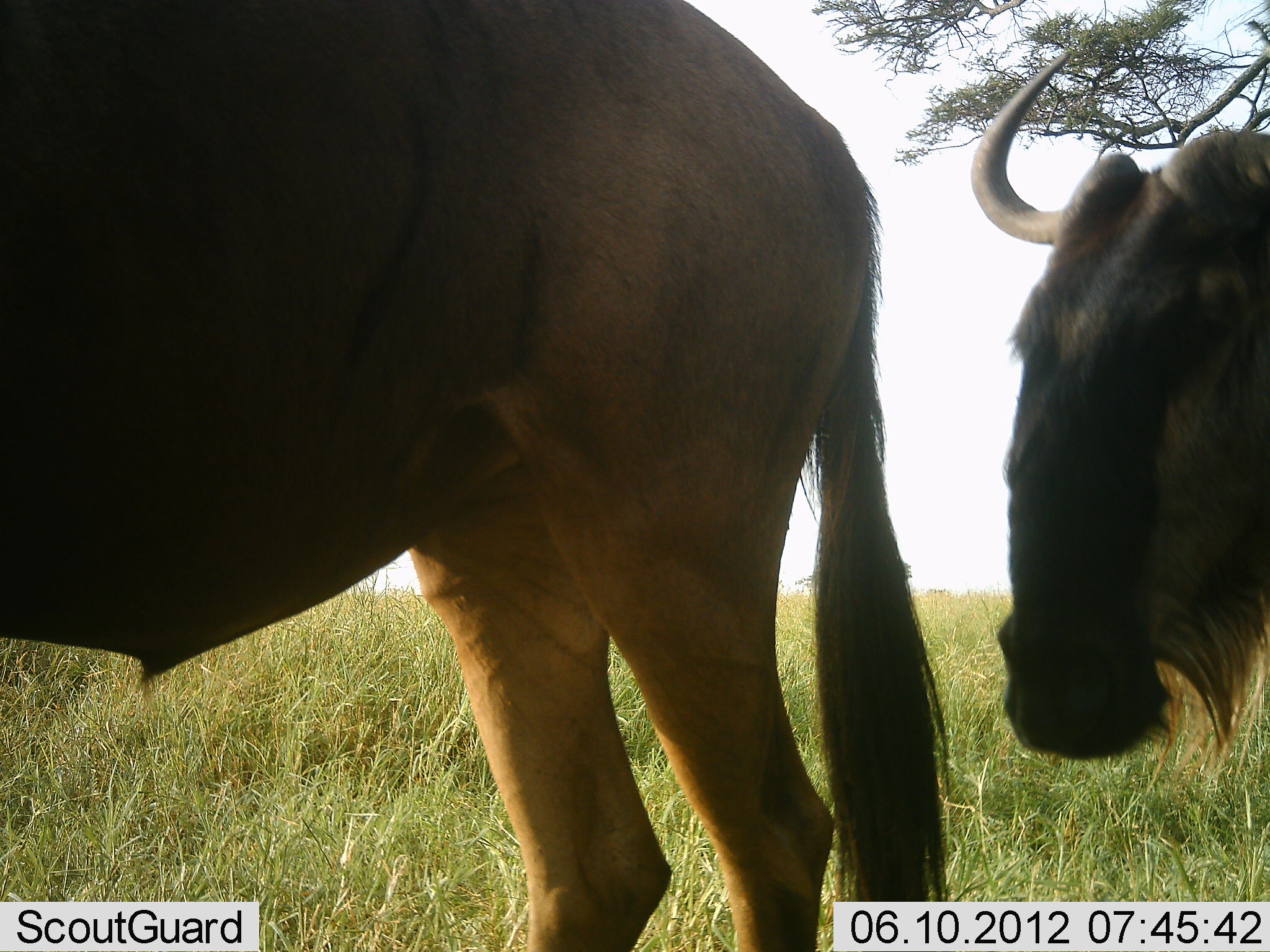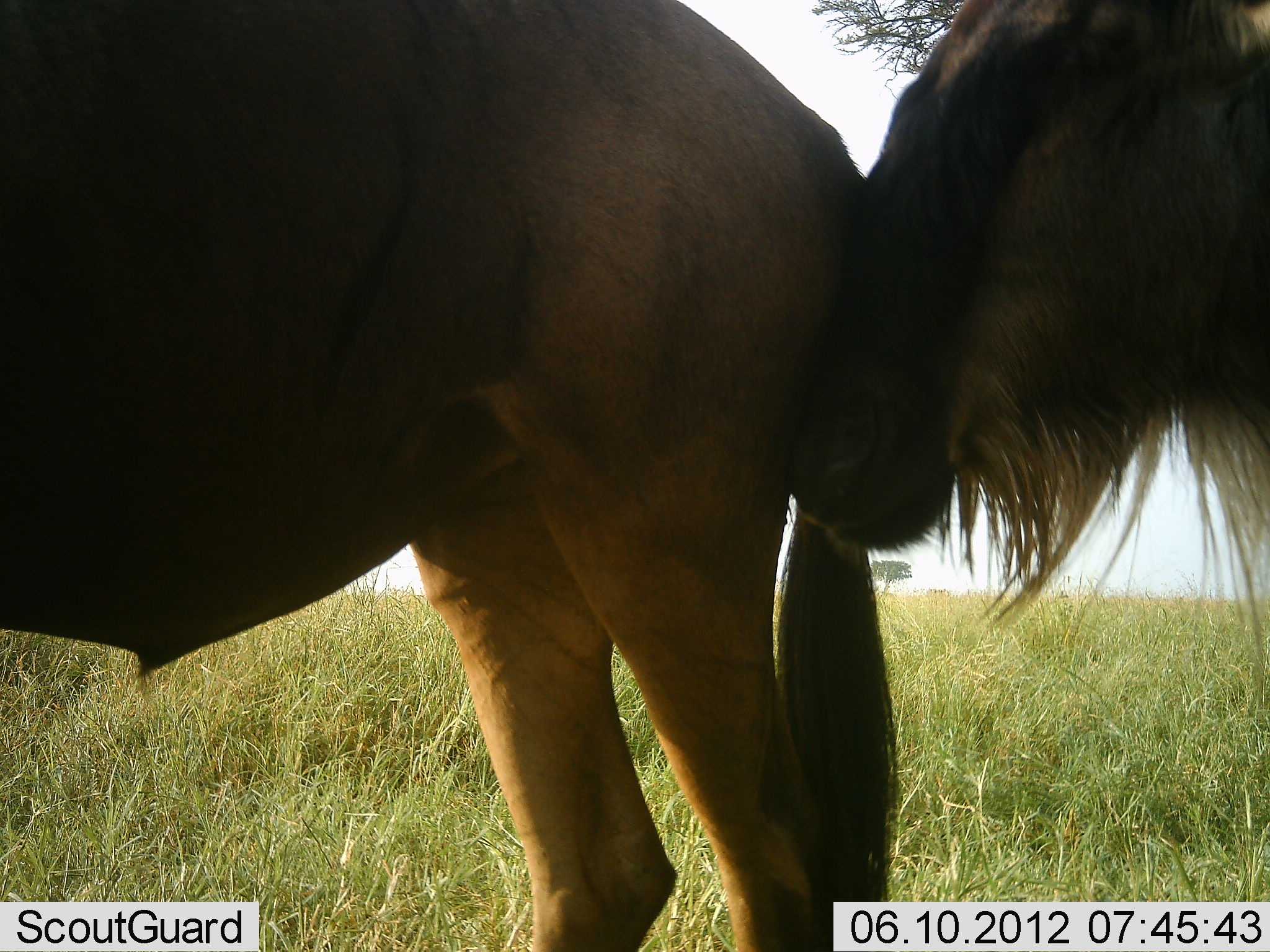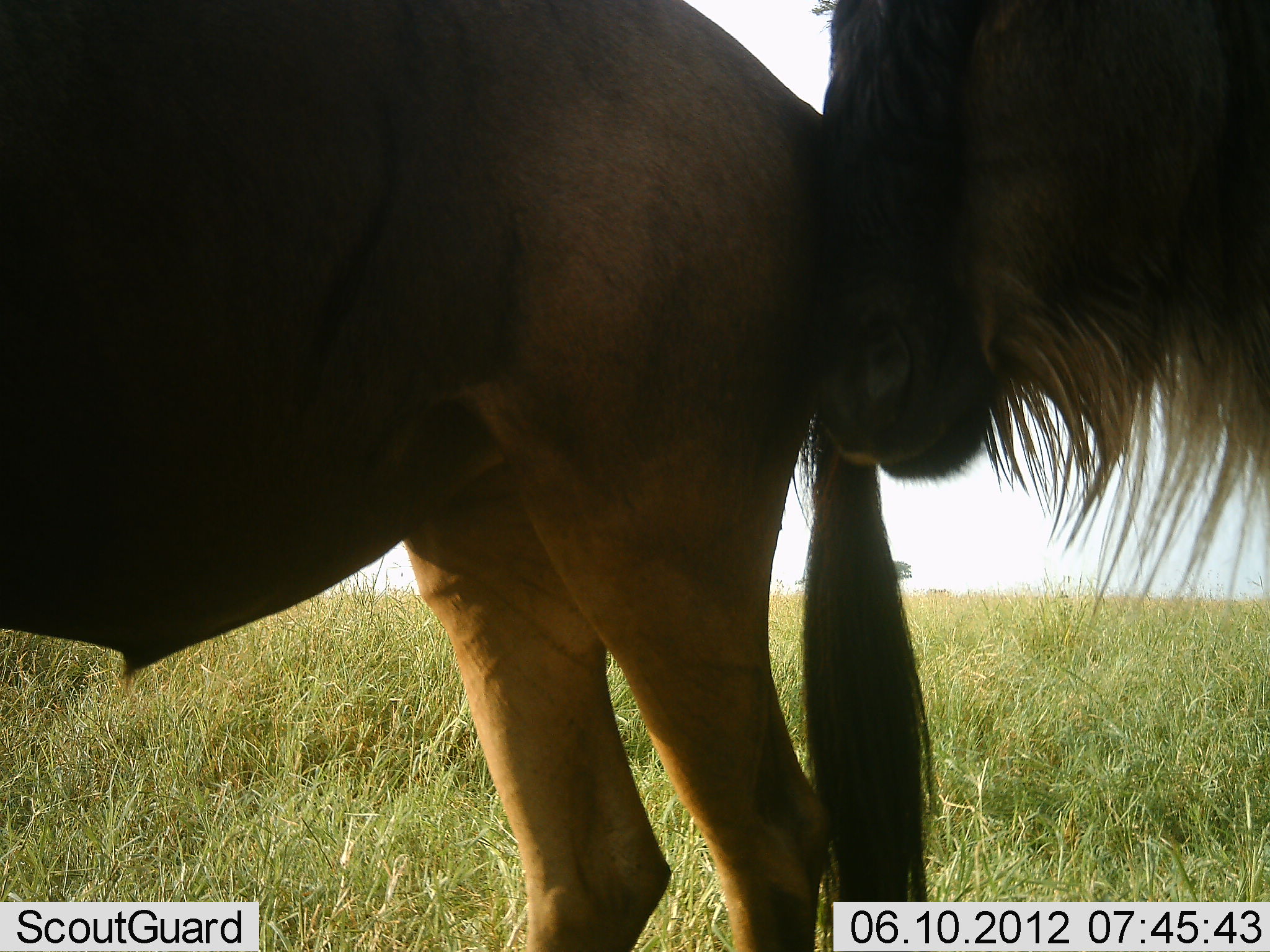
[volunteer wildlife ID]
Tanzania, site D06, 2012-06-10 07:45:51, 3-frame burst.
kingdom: Animalia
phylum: Chordata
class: Mammalia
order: Artiodactyla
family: Bovidae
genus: Connochaetes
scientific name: Connochaetes taurinus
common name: blue wildebeest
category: wildebeest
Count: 2.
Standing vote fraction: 60%.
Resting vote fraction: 0%.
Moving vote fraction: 20%.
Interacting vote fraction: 70%.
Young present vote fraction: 0%.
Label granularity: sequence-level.